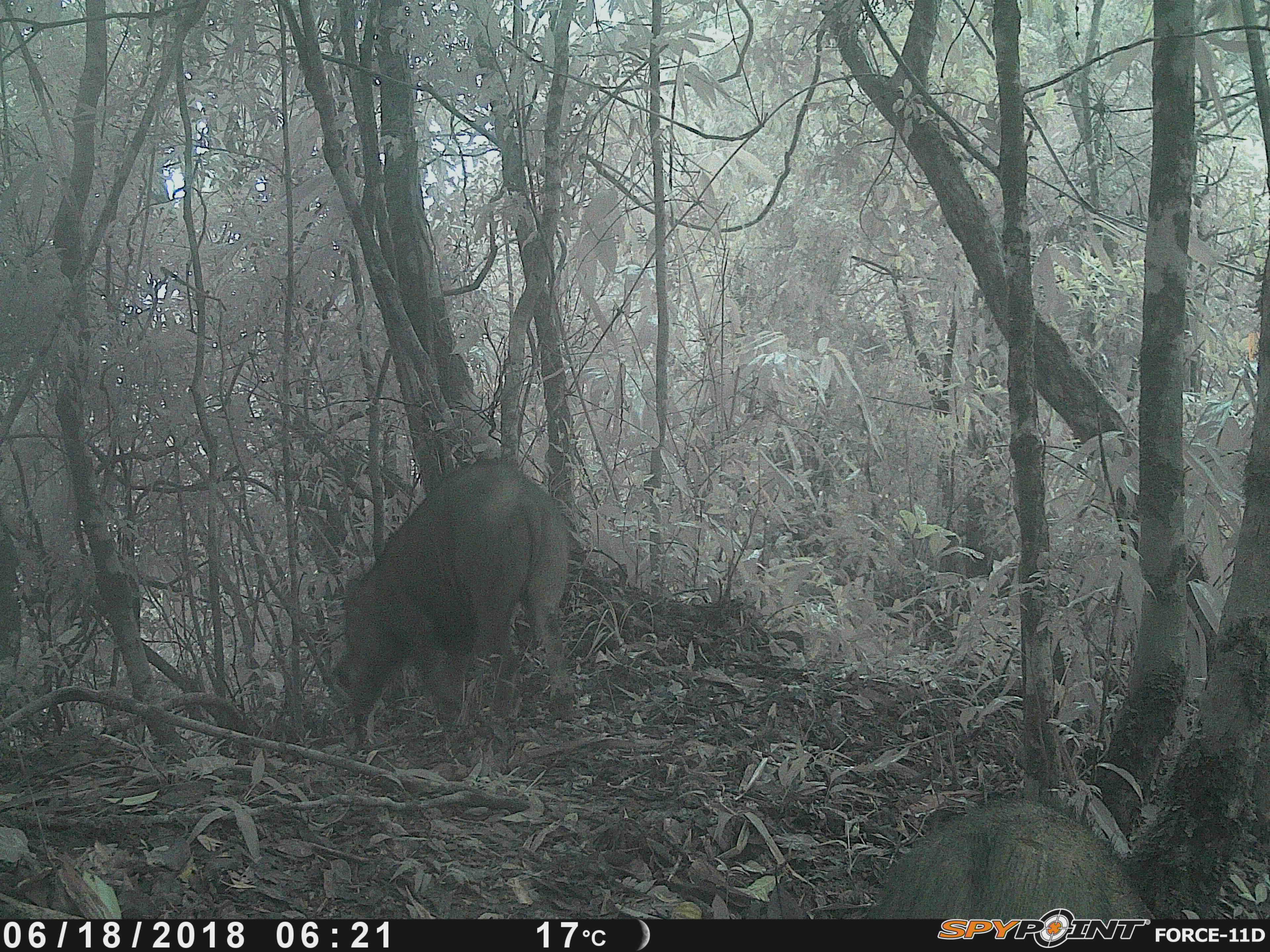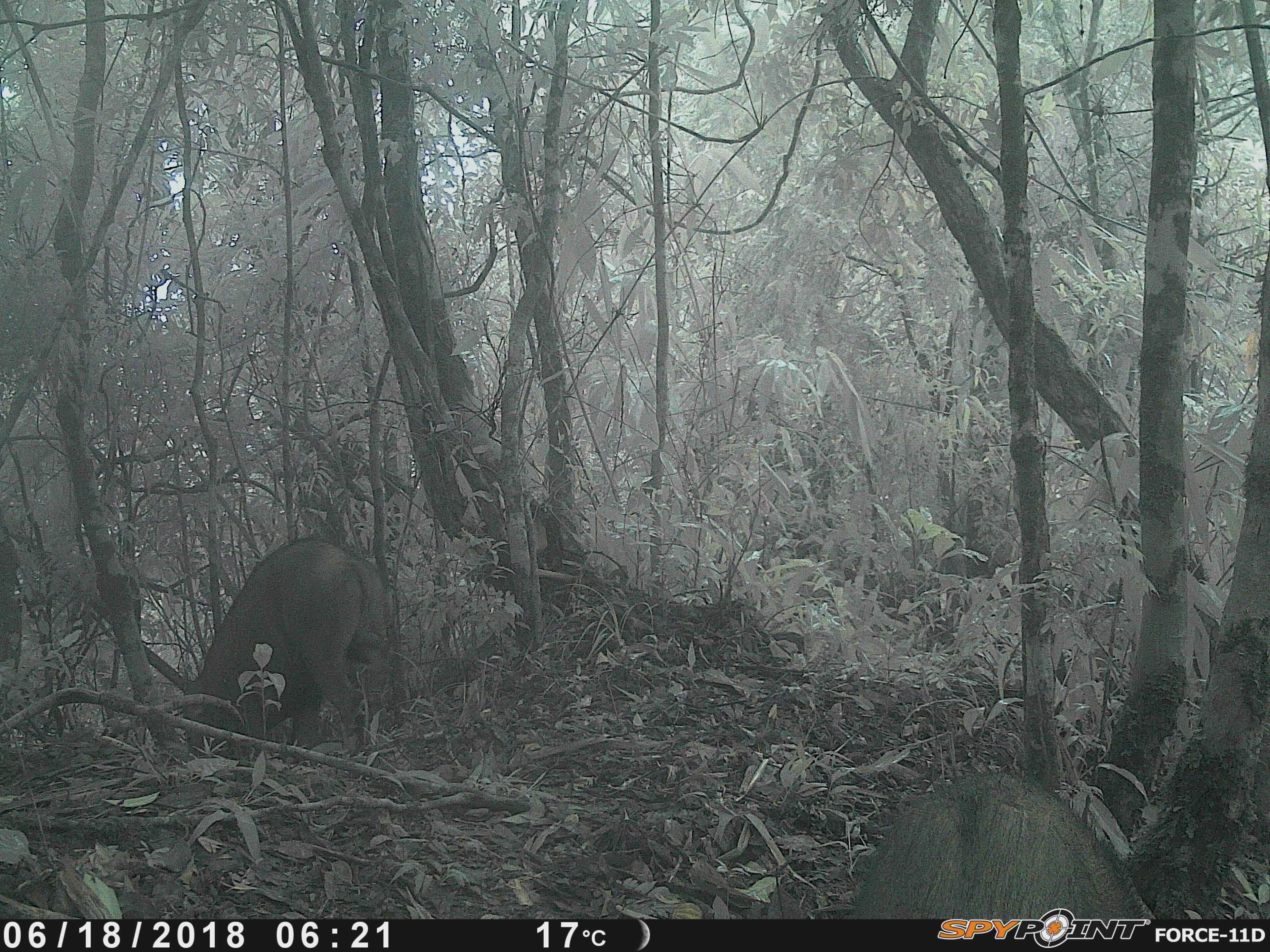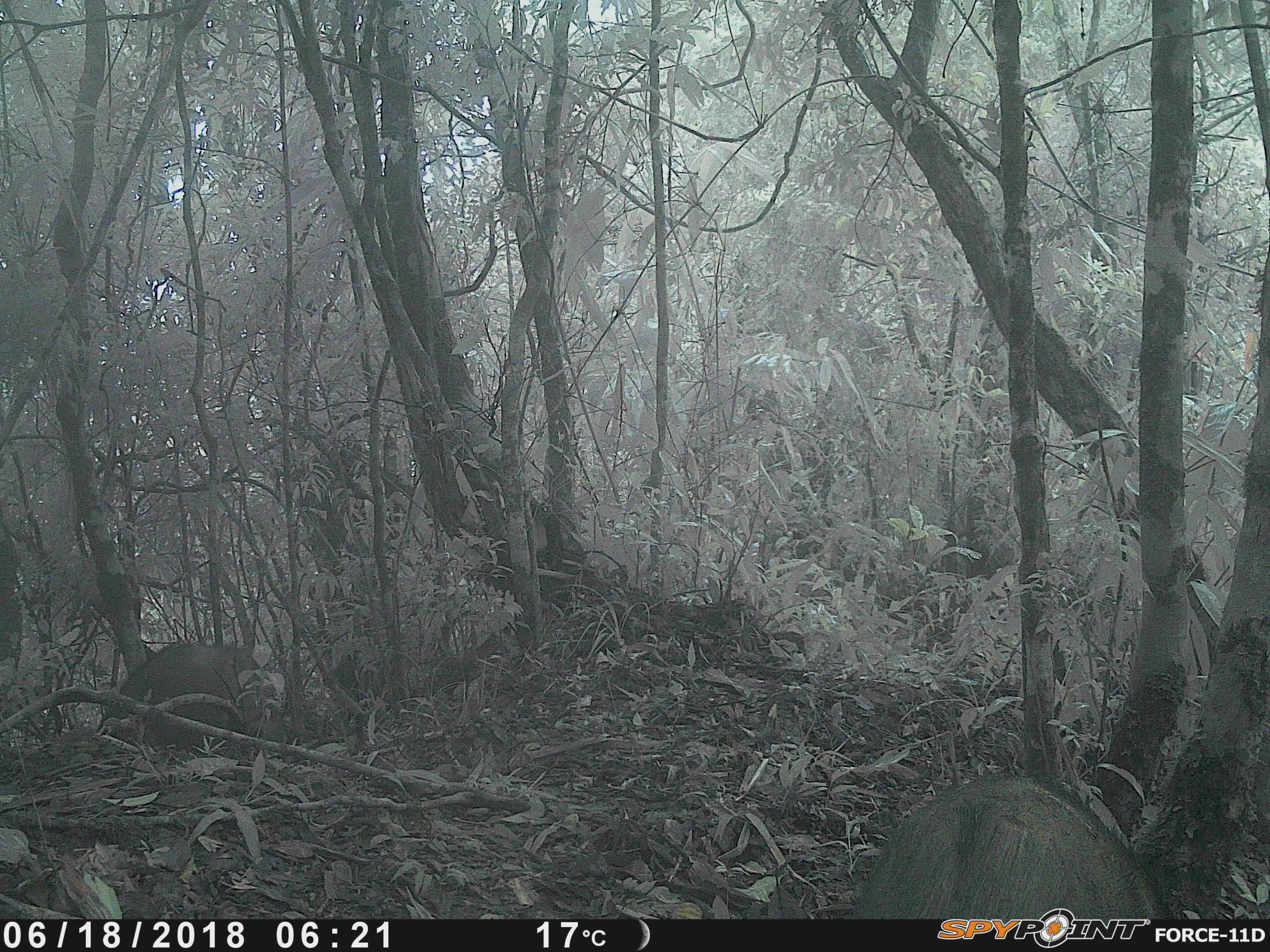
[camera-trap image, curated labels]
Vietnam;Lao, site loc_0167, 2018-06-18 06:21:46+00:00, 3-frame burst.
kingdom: Animalia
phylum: Chordata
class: Mammalia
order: Artiodactyla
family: Suidae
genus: Sus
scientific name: Sus scrofa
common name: eurasian wild pig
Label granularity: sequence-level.